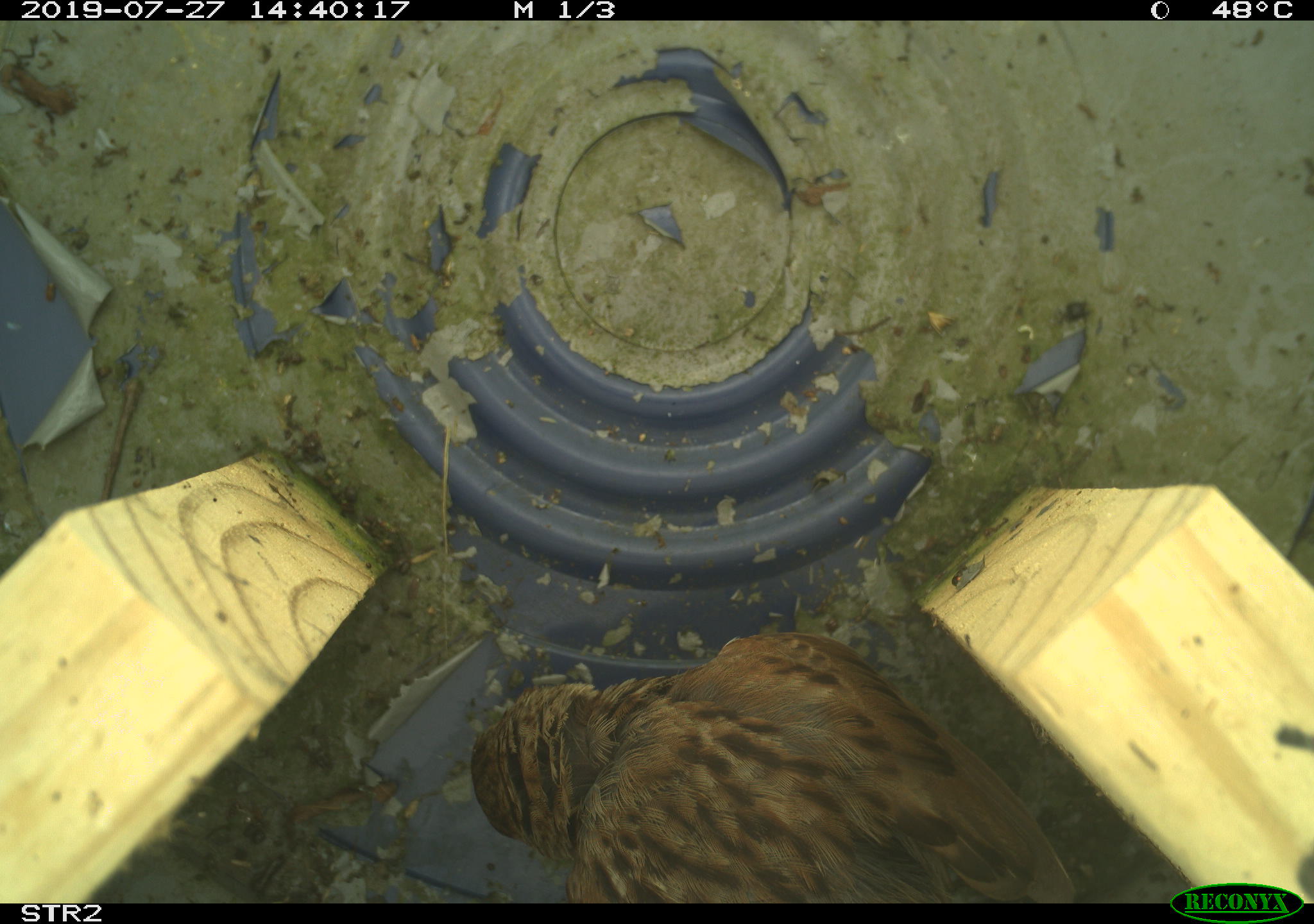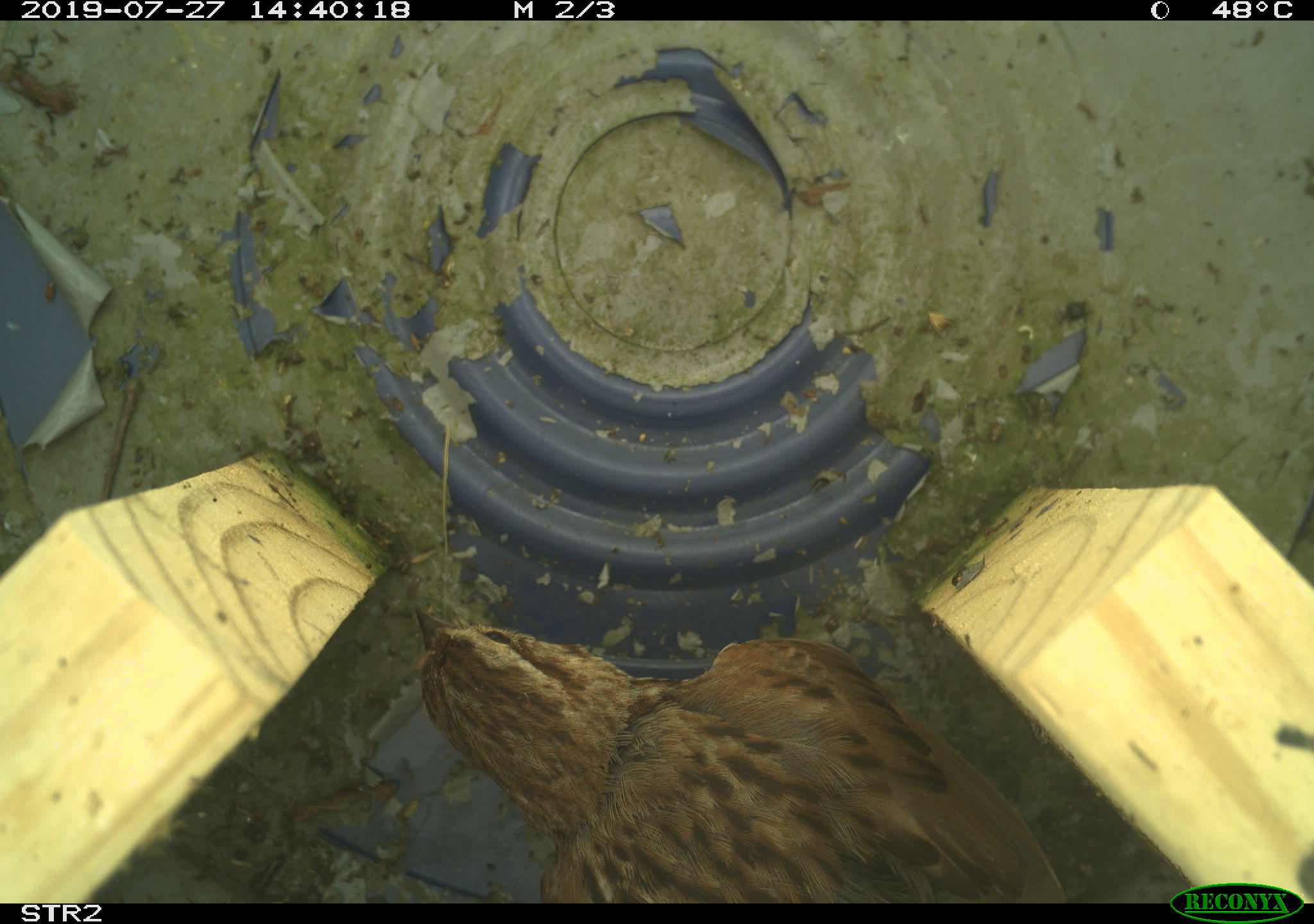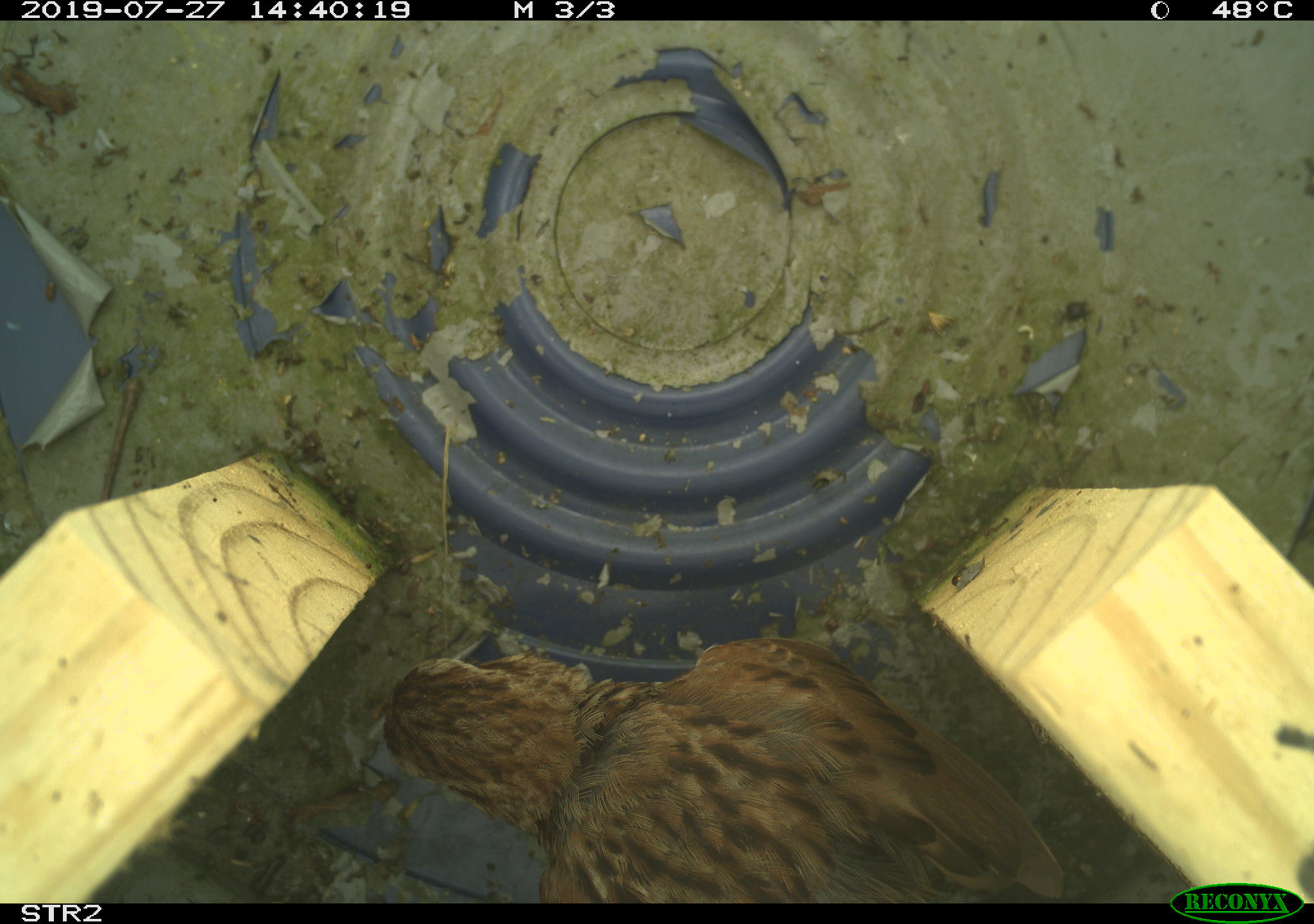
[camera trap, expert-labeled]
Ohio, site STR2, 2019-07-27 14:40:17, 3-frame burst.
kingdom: Animalia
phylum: Chordata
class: Aves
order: Passeriformes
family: Passerellidae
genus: Melospiza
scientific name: Melospiza melodia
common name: song sparrow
Song sparrow (Melospiza melodia).